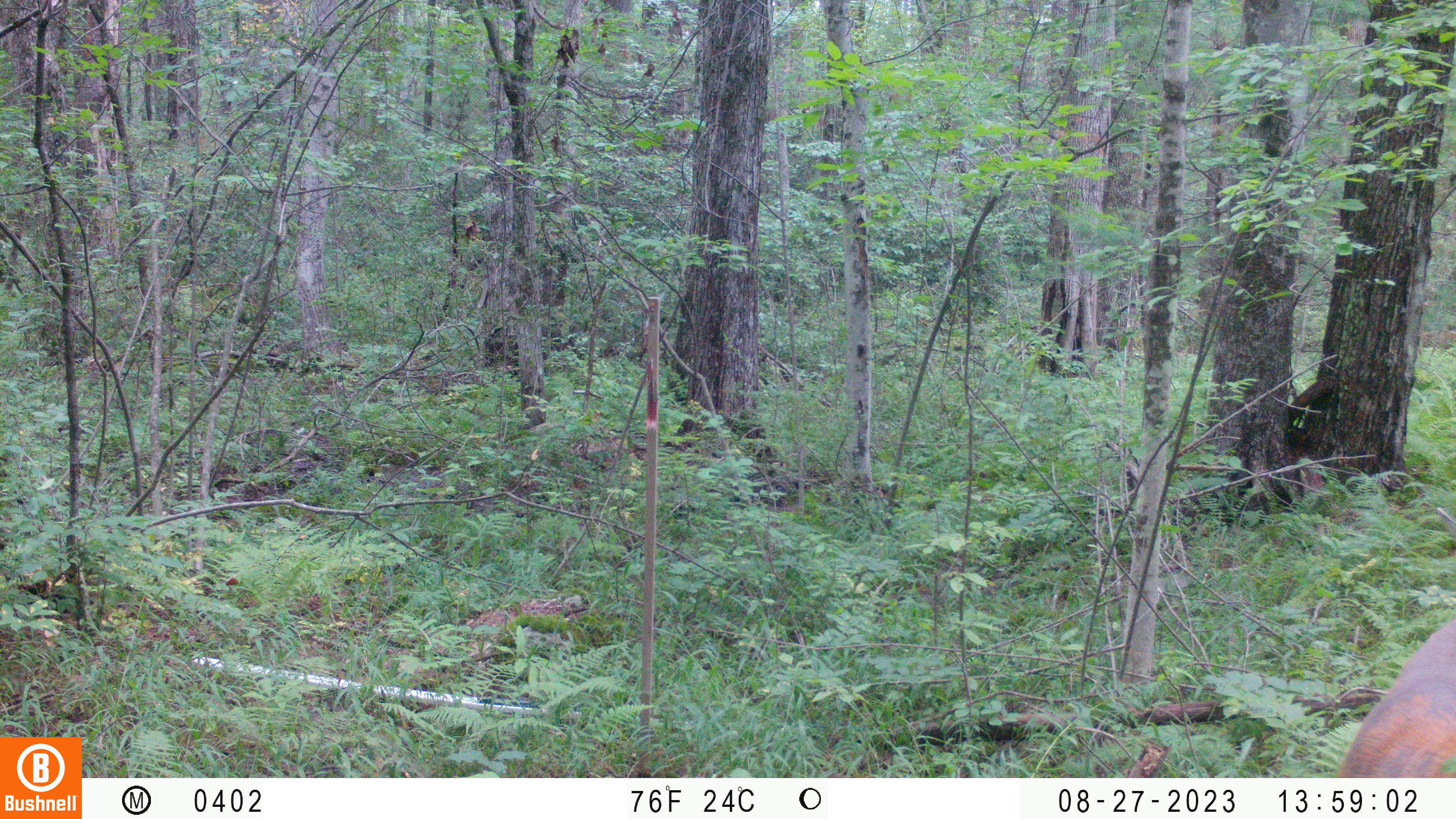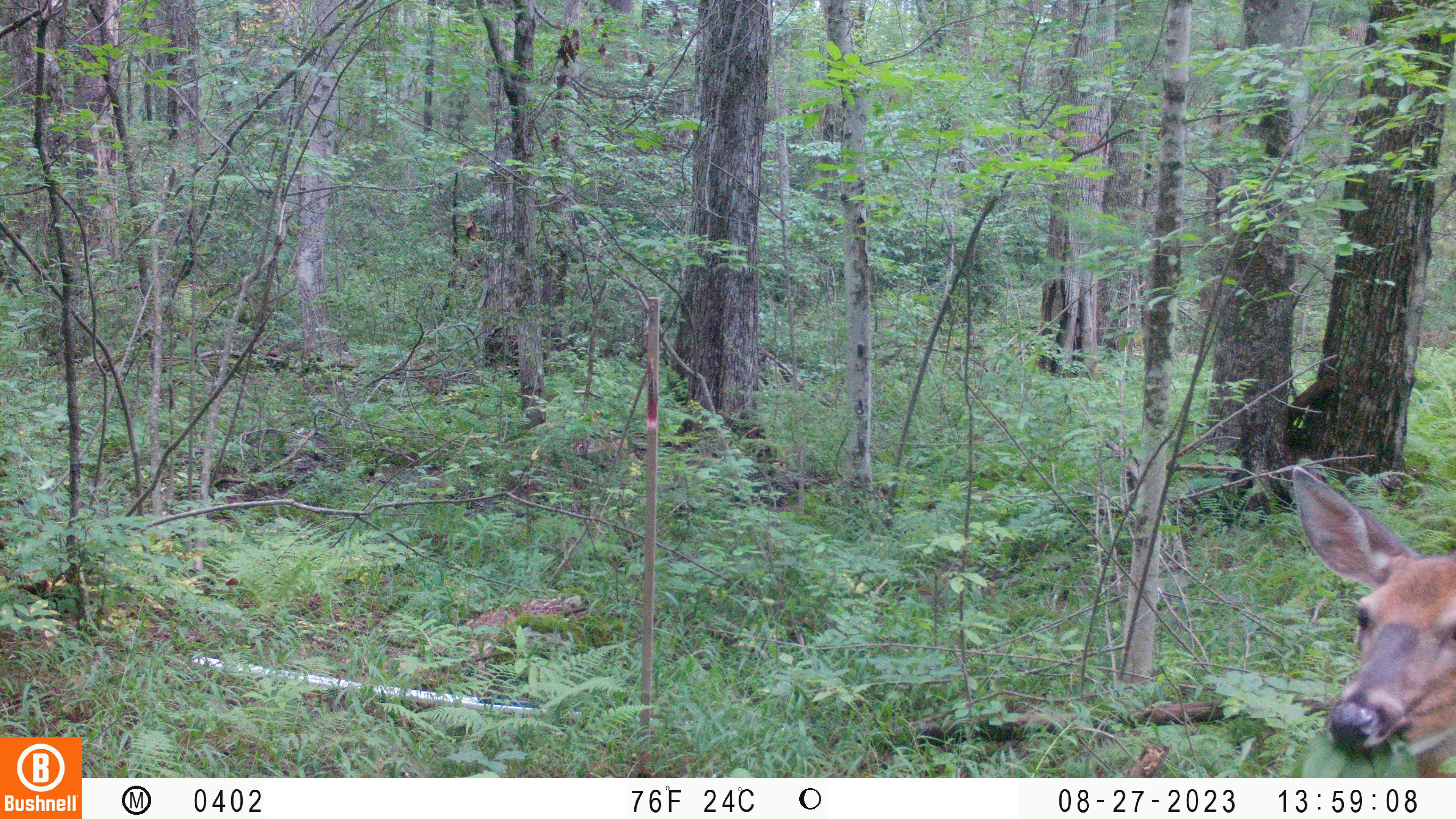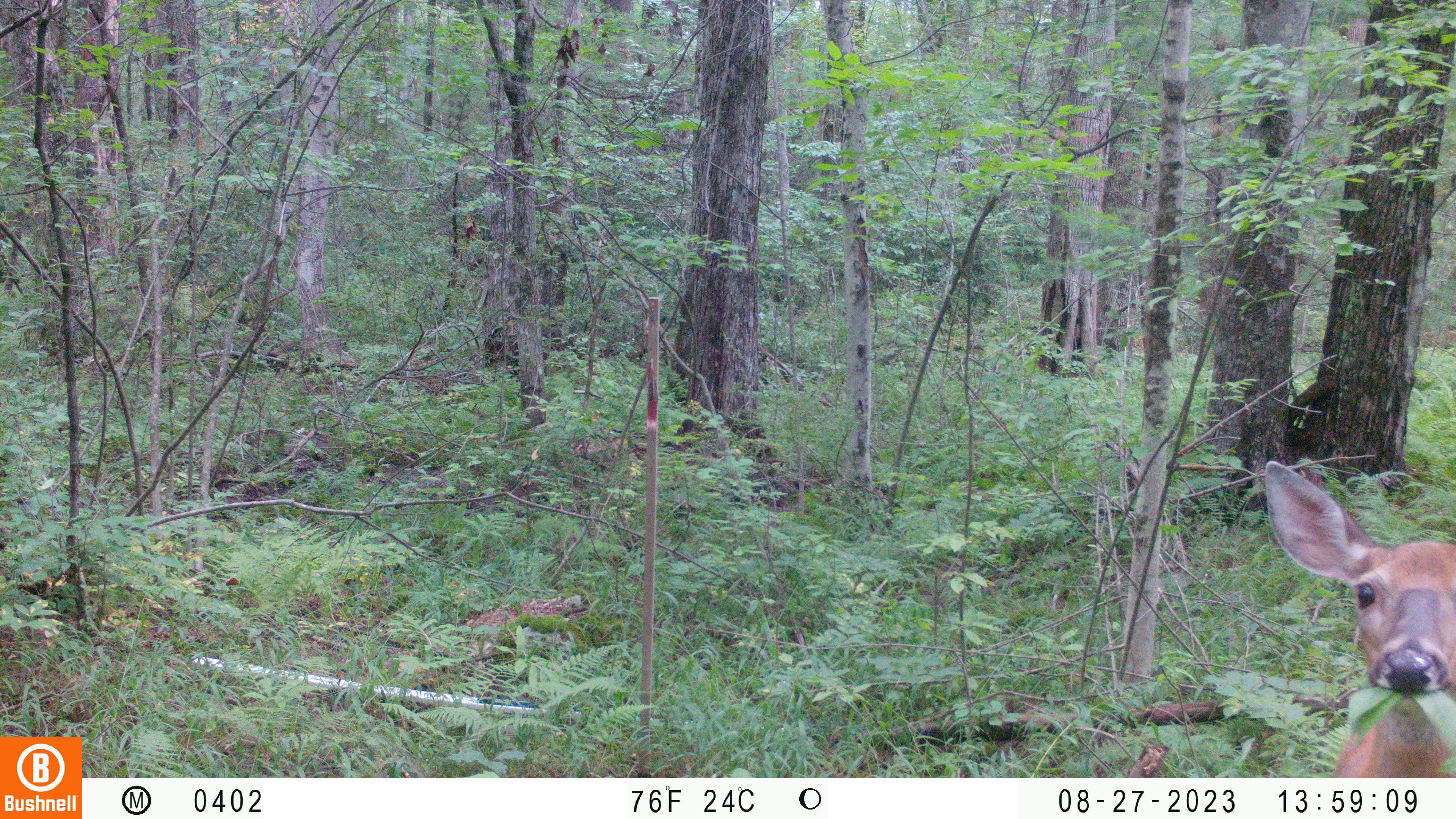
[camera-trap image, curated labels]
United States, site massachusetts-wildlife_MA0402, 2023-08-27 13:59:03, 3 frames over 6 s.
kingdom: Animalia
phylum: Chordata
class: Mammalia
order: Artiodactyla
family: Cervidae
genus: Odocoileus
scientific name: Odocoileus virginianus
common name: white-tailed deer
White-tailed deer (Odocoileus virginianus).